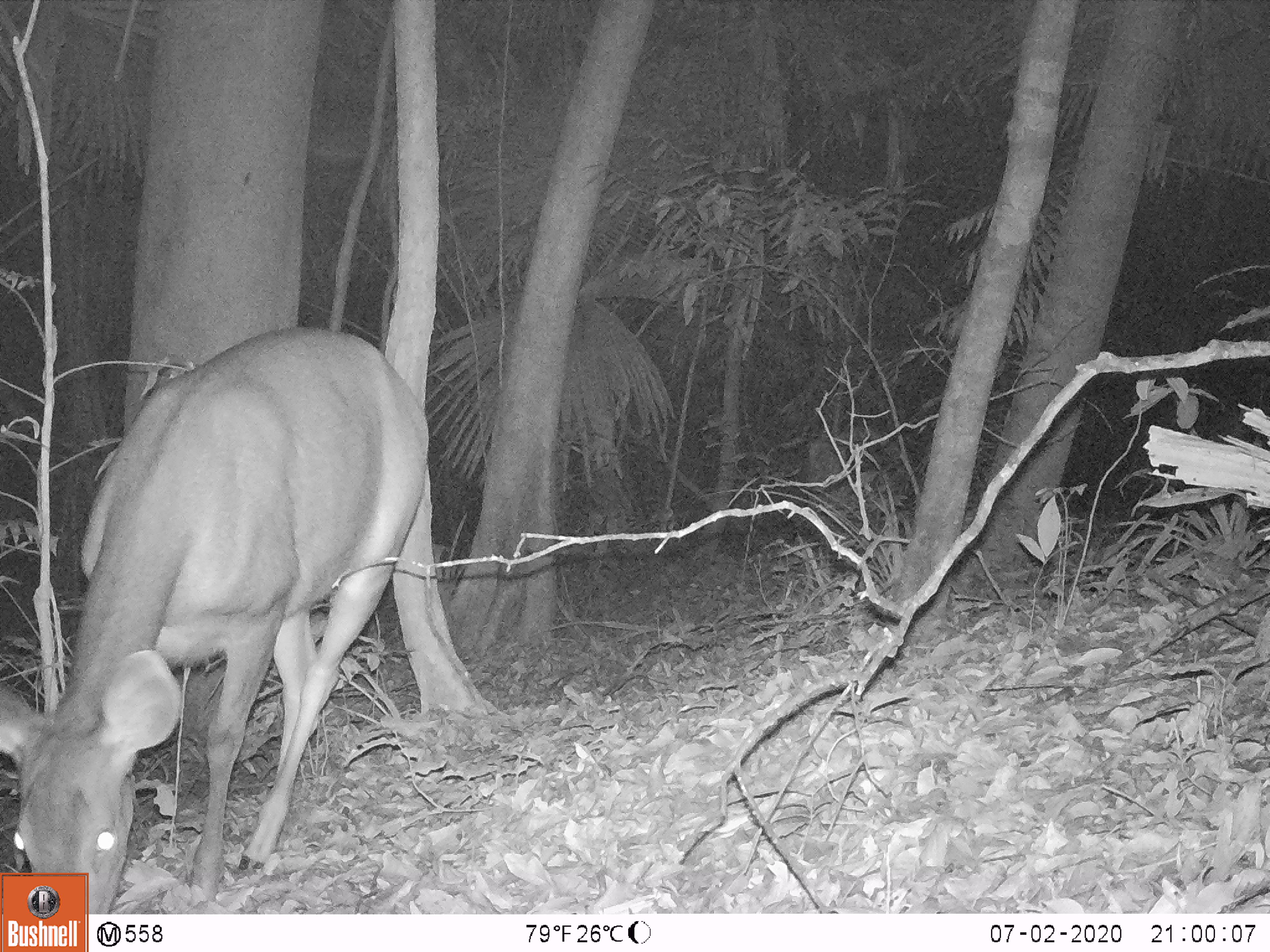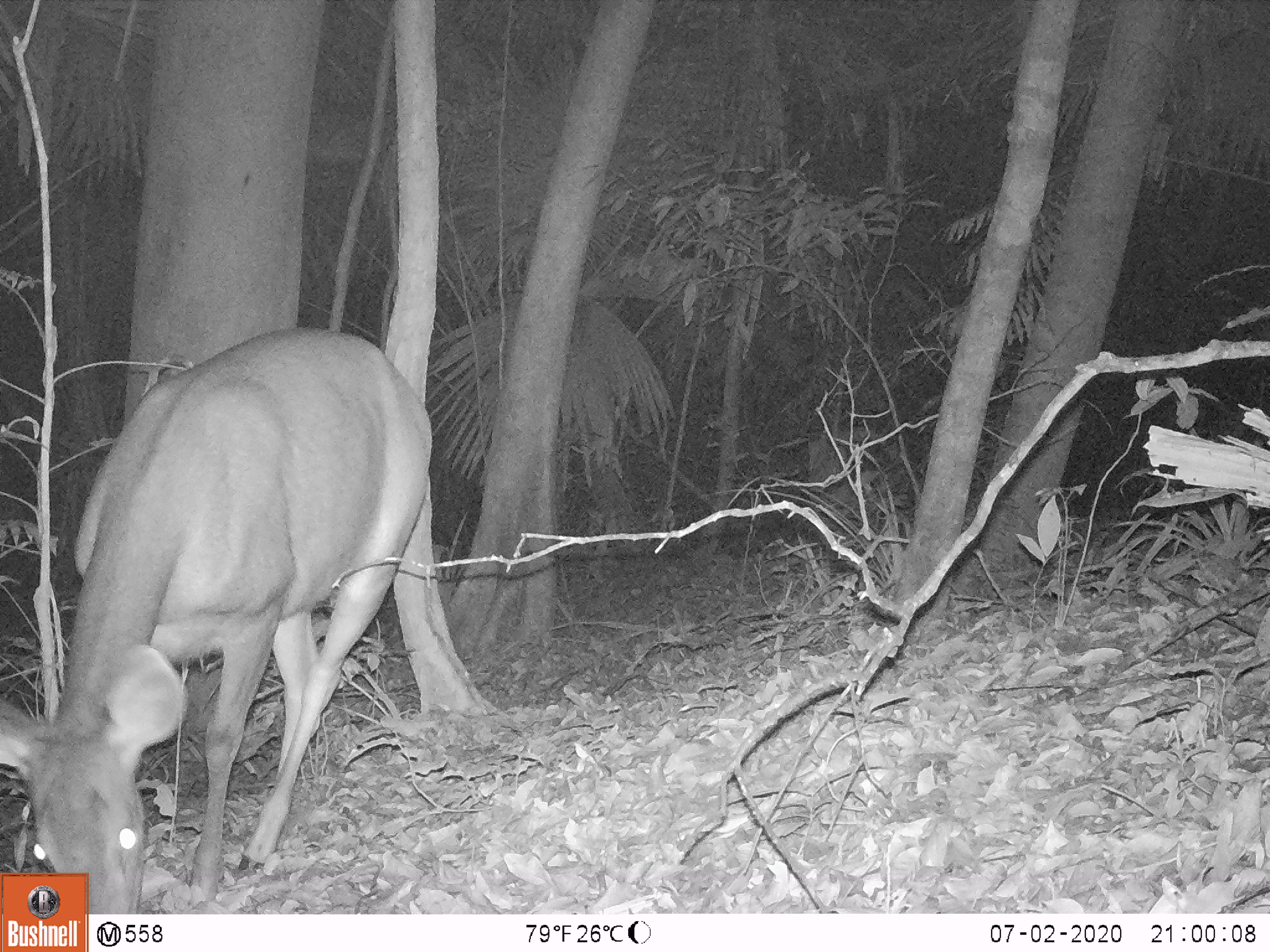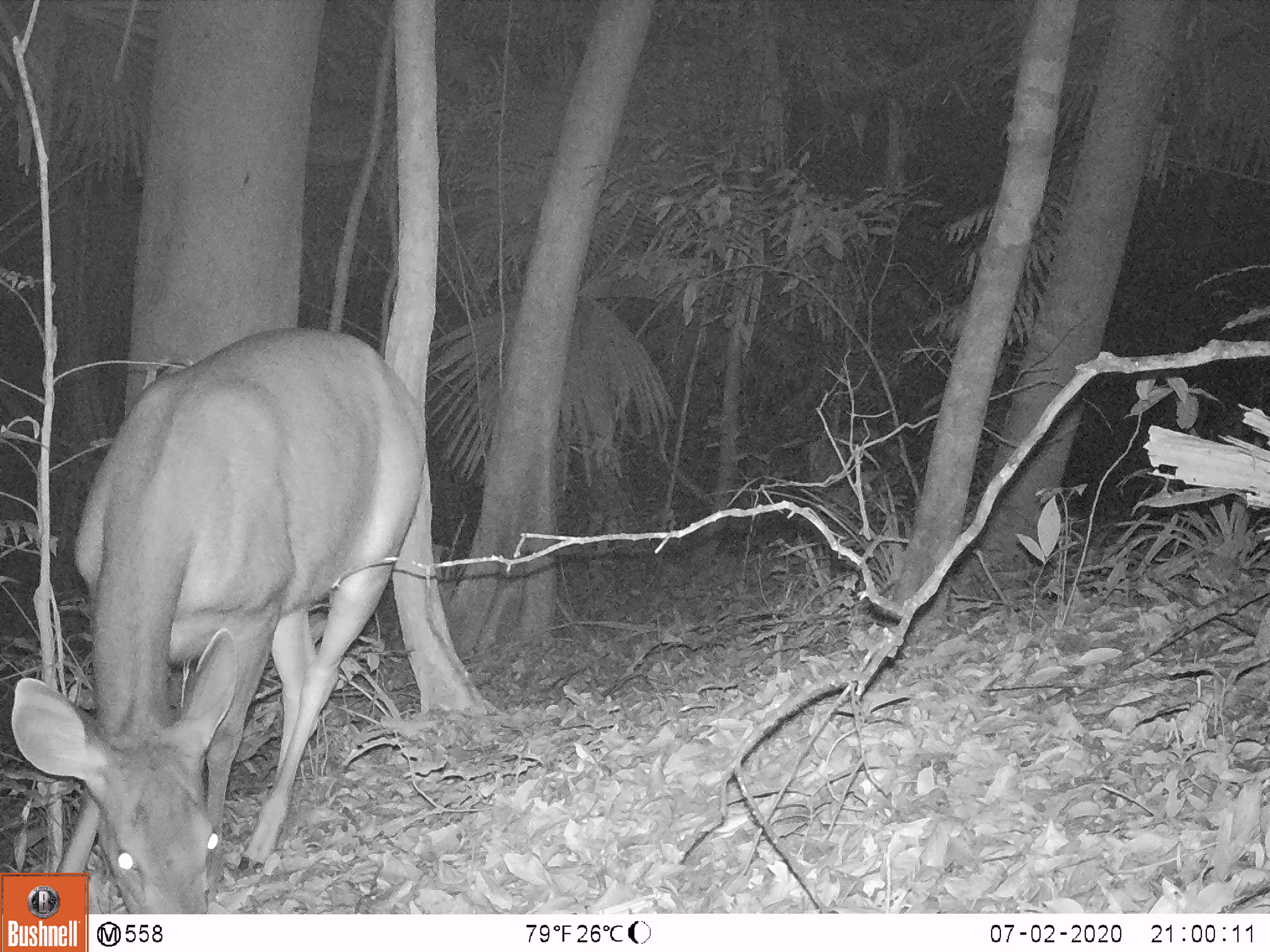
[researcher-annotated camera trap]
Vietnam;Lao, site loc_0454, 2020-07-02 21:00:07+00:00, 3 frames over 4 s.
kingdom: Animalia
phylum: Chordata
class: Mammalia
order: Artiodactyla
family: Cervidae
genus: Rusa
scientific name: Rusa unicolor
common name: sambar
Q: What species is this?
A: Sambar (Rusa unicolor).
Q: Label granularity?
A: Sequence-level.